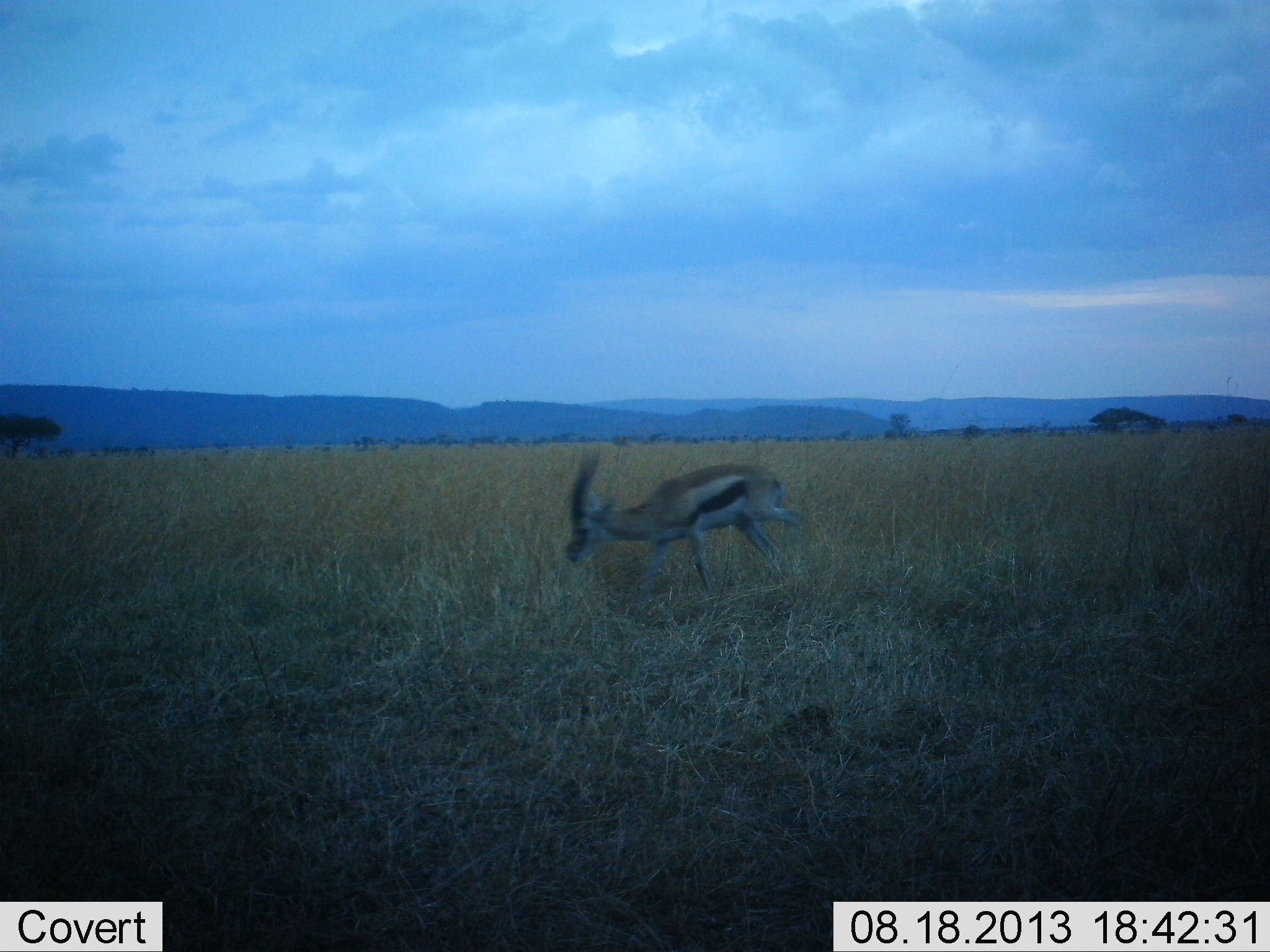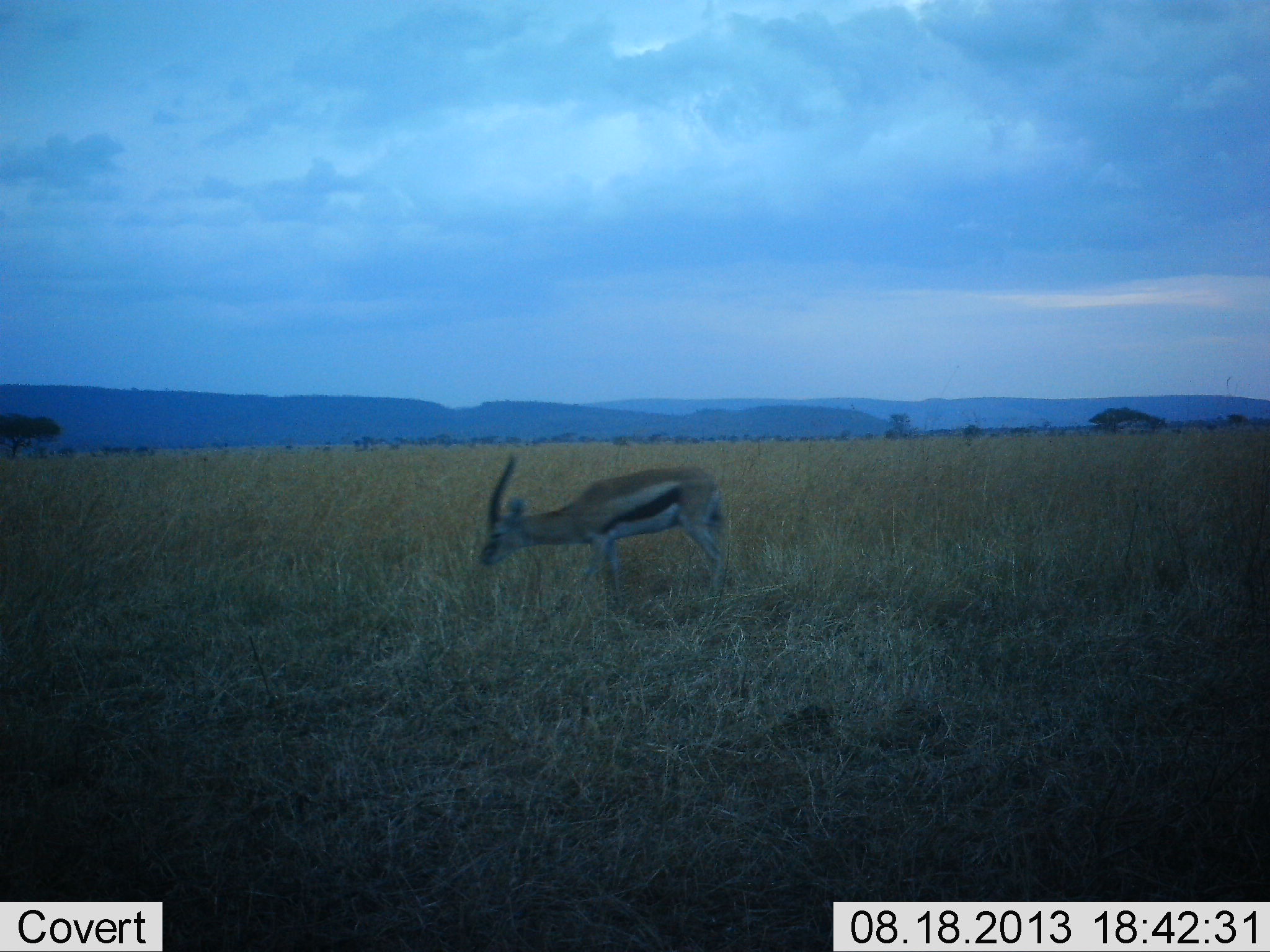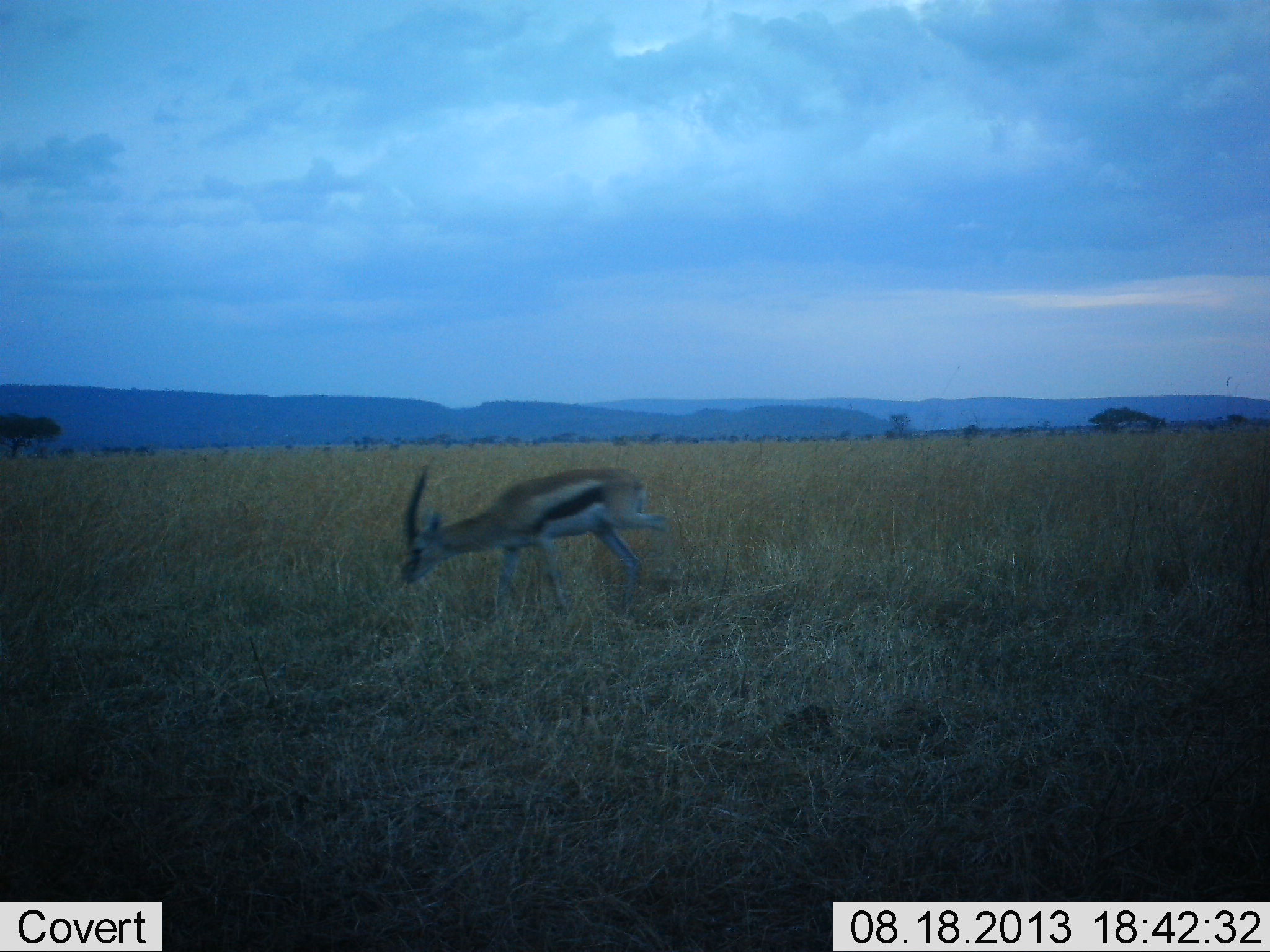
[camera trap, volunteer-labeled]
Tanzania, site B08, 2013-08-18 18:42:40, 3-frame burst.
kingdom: Animalia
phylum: Chordata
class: Mammalia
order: Artiodactyla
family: Bovidae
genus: Eudorcas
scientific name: Eudorcas thomsonii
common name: thomson's gazelle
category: gazellethomsons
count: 1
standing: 14%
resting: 3%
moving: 66%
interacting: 0%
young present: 0%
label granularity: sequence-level